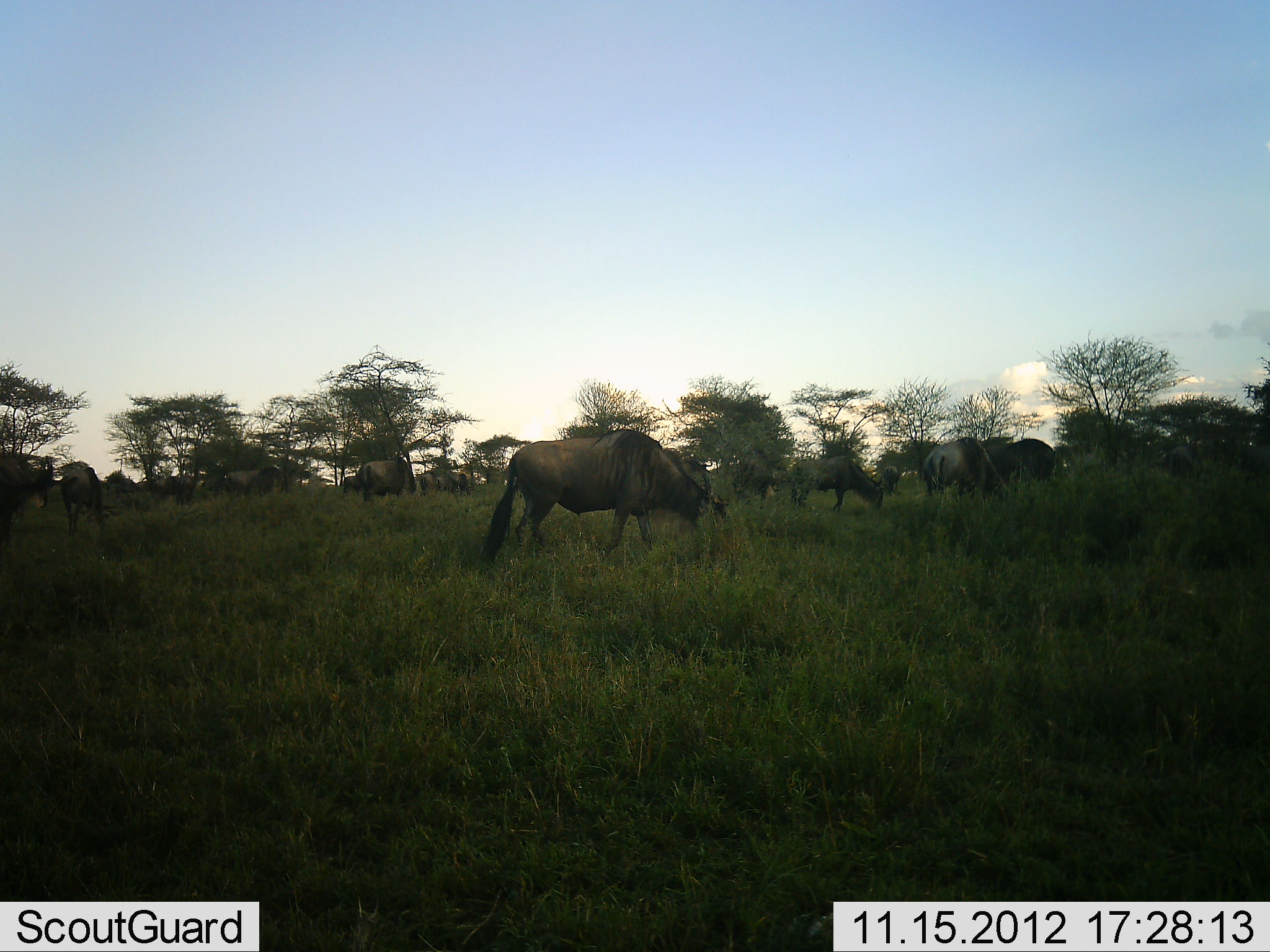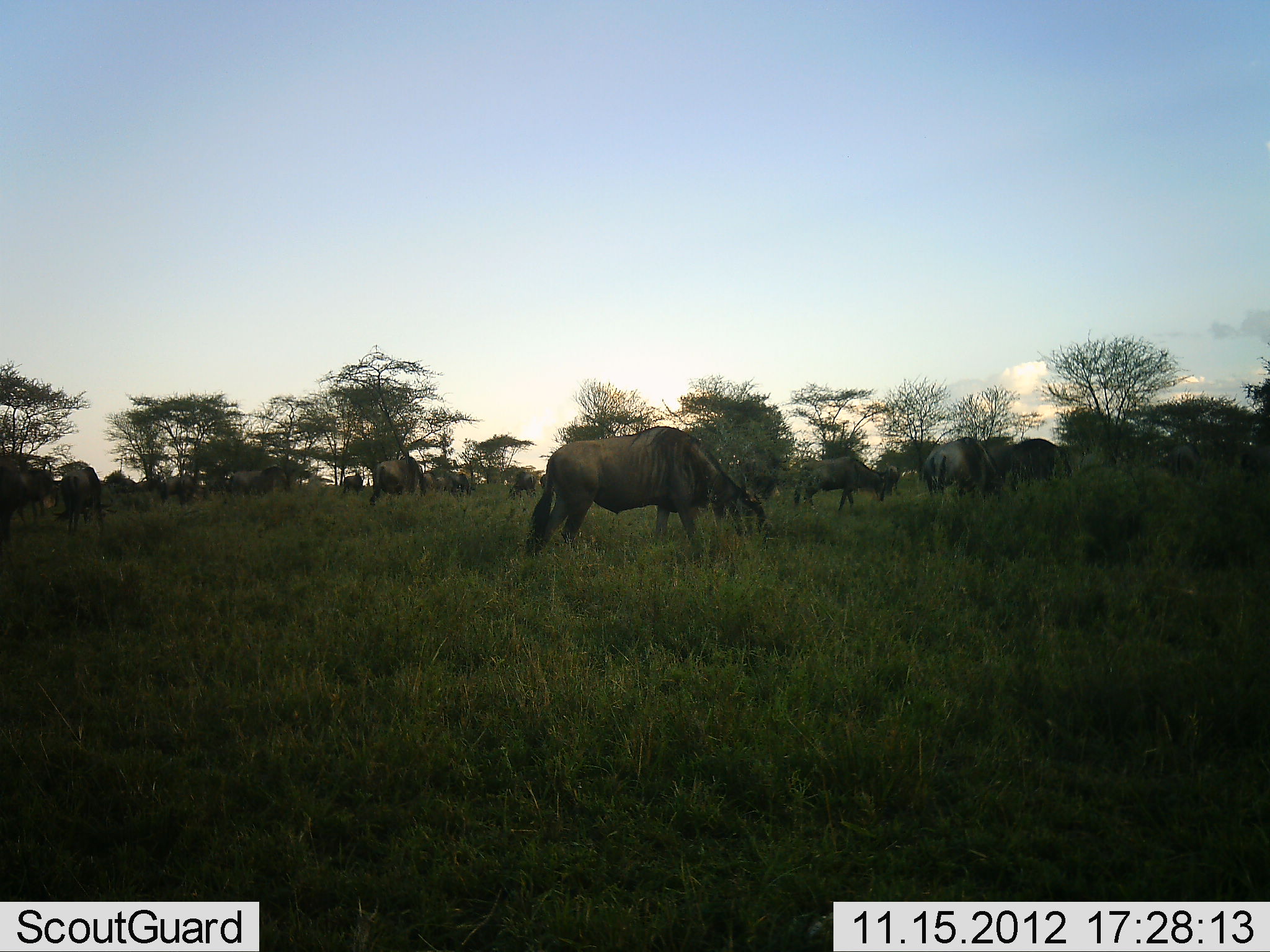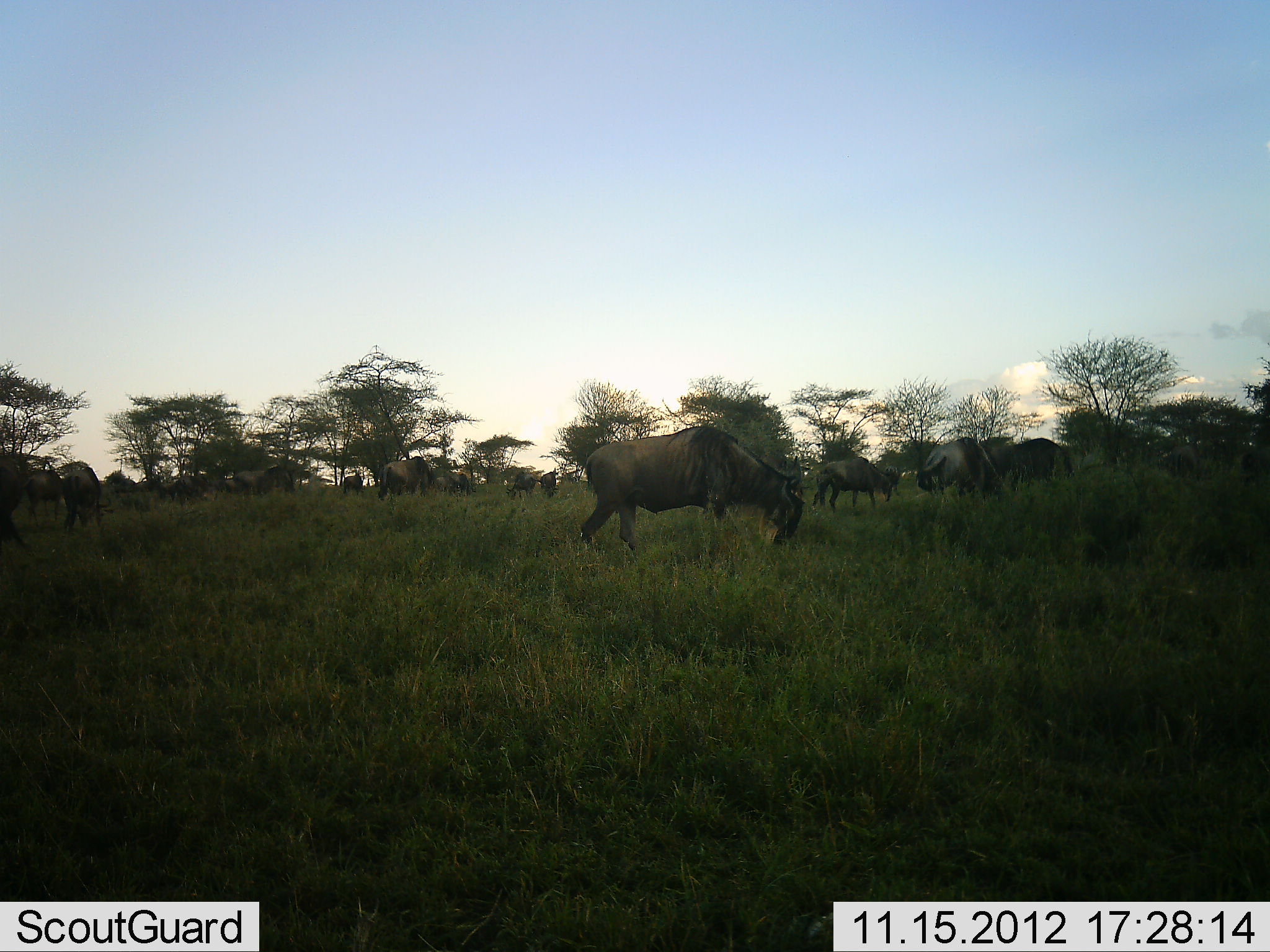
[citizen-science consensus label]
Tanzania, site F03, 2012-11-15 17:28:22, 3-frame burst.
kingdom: Animalia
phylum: Chordata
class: Mammalia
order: Artiodactyla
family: Bovidae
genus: Connochaetes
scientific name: Connochaetes taurinus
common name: blue wildebeest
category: wildebeest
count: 11-50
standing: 50%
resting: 10%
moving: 40%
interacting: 0%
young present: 0%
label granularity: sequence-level